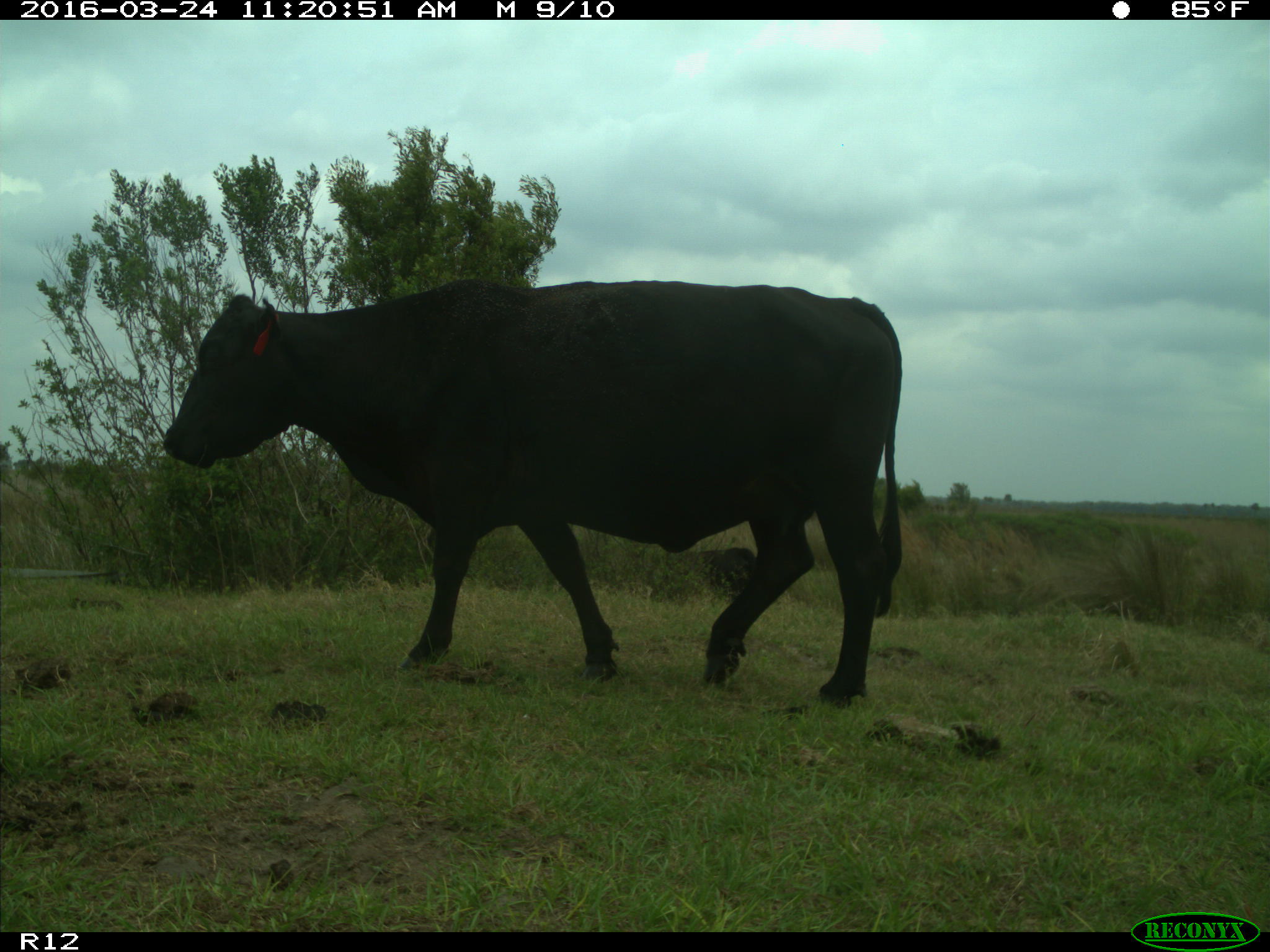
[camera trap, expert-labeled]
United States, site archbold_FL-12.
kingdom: Animalia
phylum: Chordata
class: Mammalia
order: Artiodactyla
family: Bovidae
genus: Bos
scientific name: Bos taurus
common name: domestic cow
Bos taurus (domestic cow).